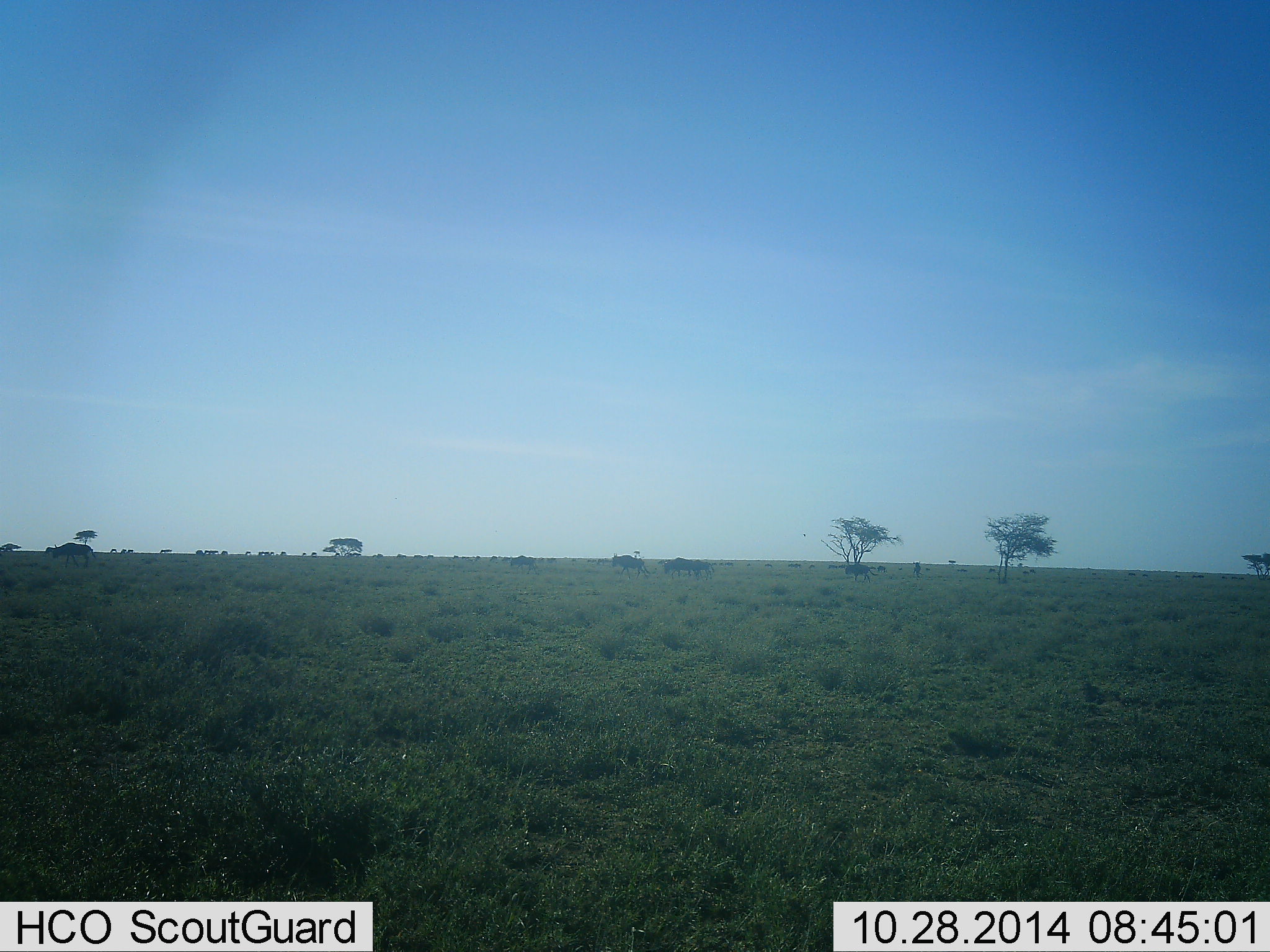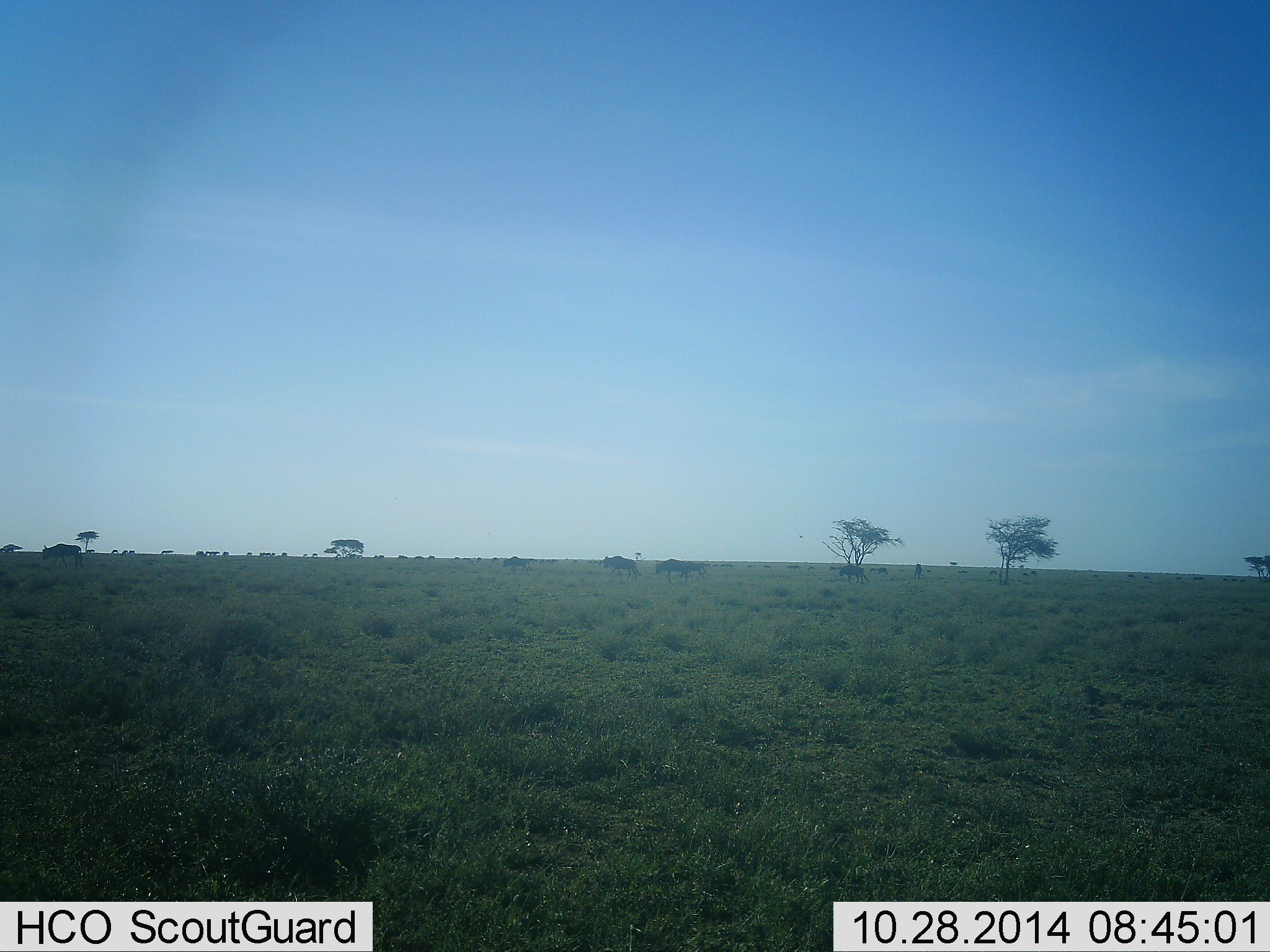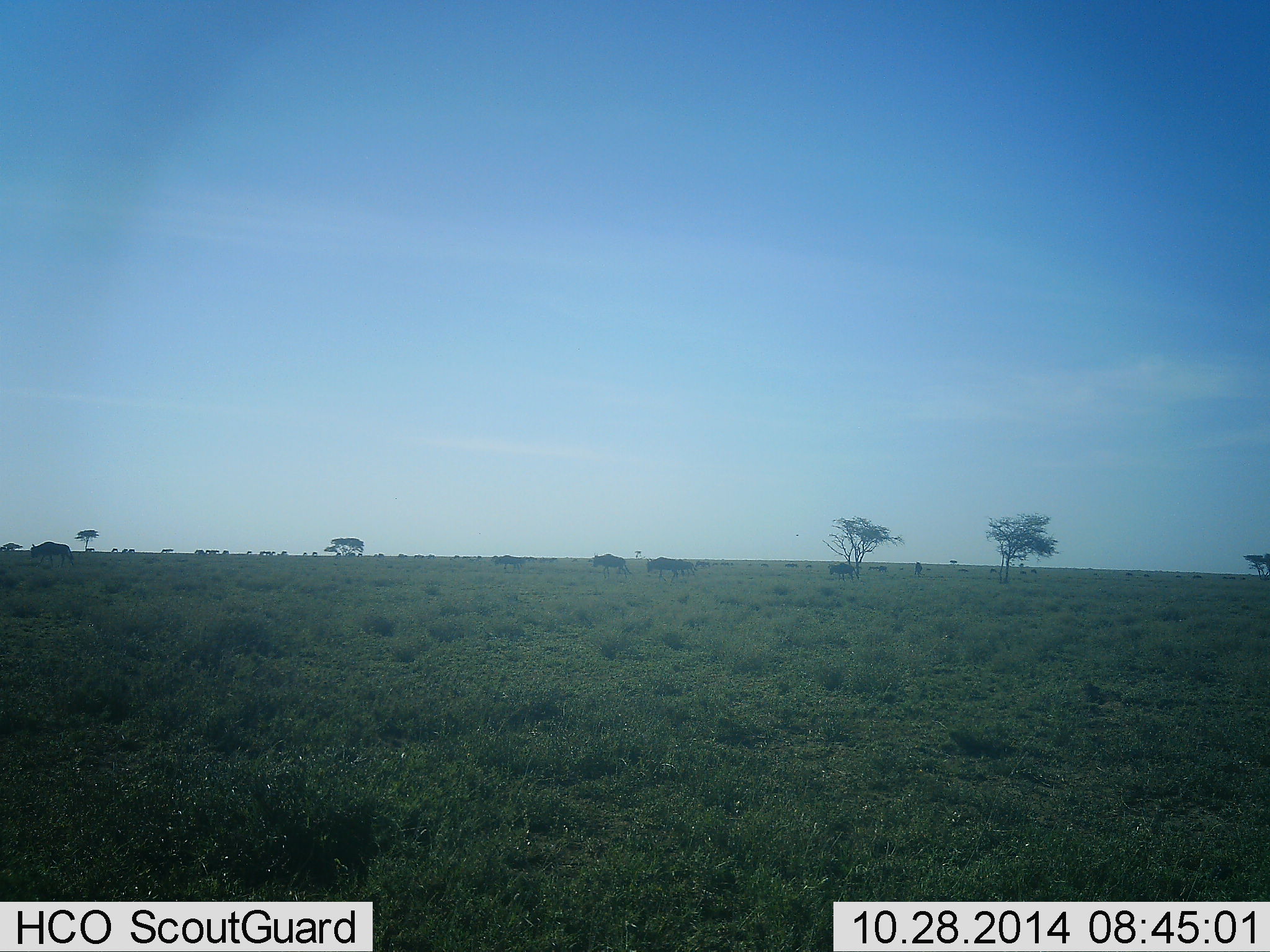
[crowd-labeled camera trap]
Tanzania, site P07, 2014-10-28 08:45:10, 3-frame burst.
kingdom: Animalia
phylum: Chordata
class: Mammalia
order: Artiodactyla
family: Bovidae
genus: Connochaetes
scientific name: Connochaetes taurinus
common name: blue wildebeest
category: wildebeest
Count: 8.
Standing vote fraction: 0%.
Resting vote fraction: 0%.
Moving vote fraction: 100%.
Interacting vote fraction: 0%.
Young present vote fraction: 0%.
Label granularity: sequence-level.